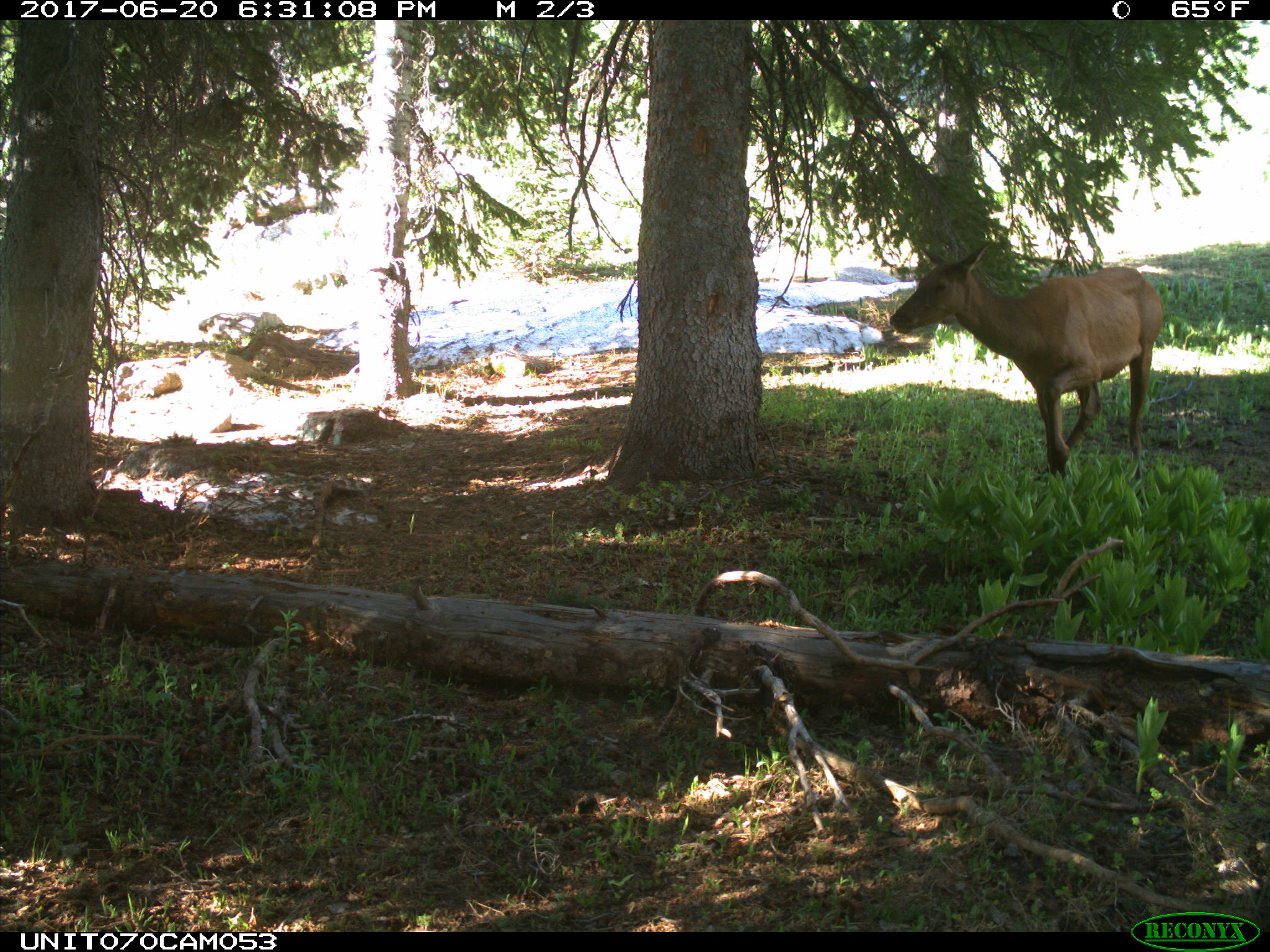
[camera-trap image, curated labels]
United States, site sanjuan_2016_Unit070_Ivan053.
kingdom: Animalia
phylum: Chordata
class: Mammalia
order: Artiodactyla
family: Cervidae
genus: Cervus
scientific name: Cervus elaphus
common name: red deer